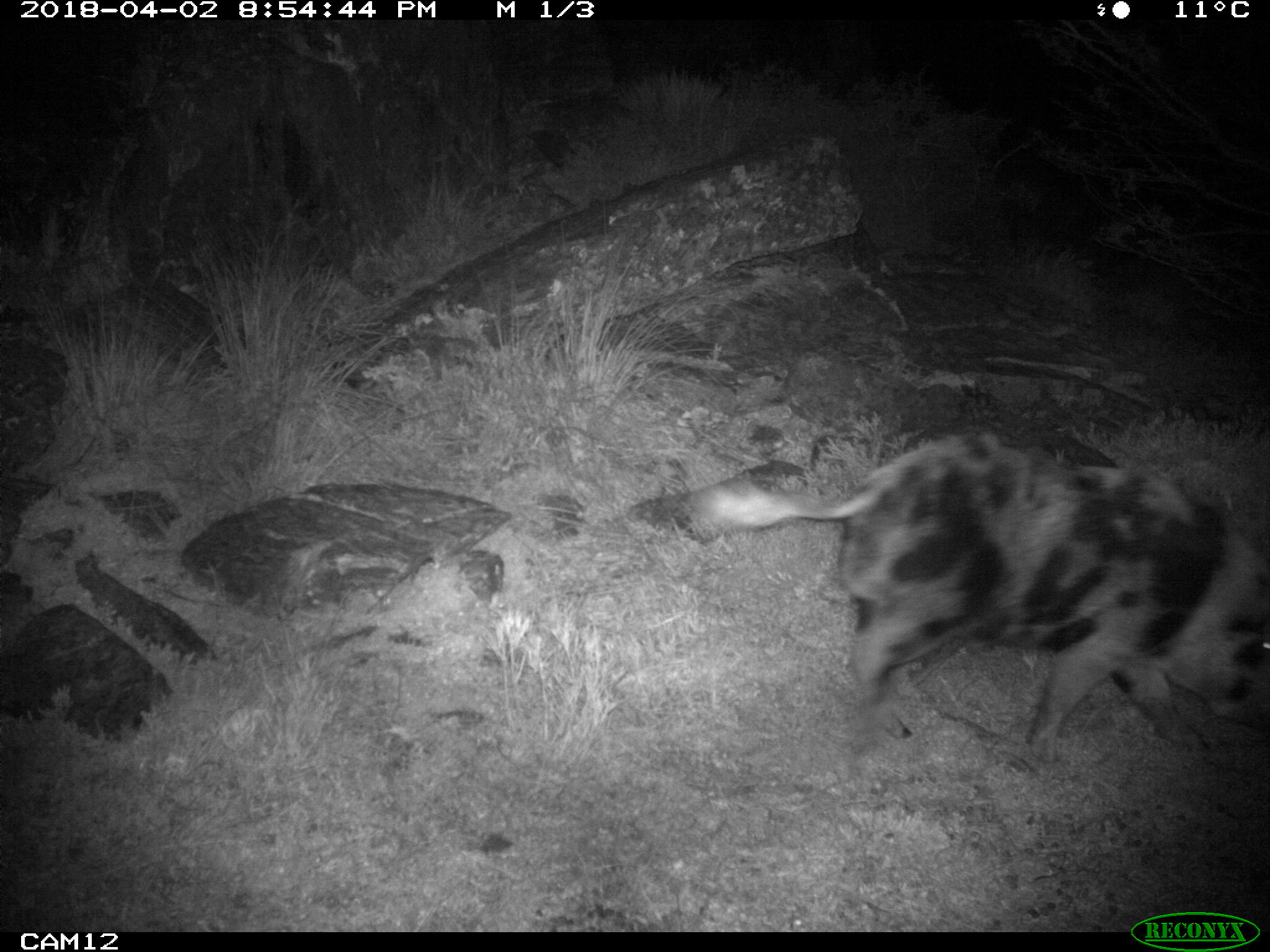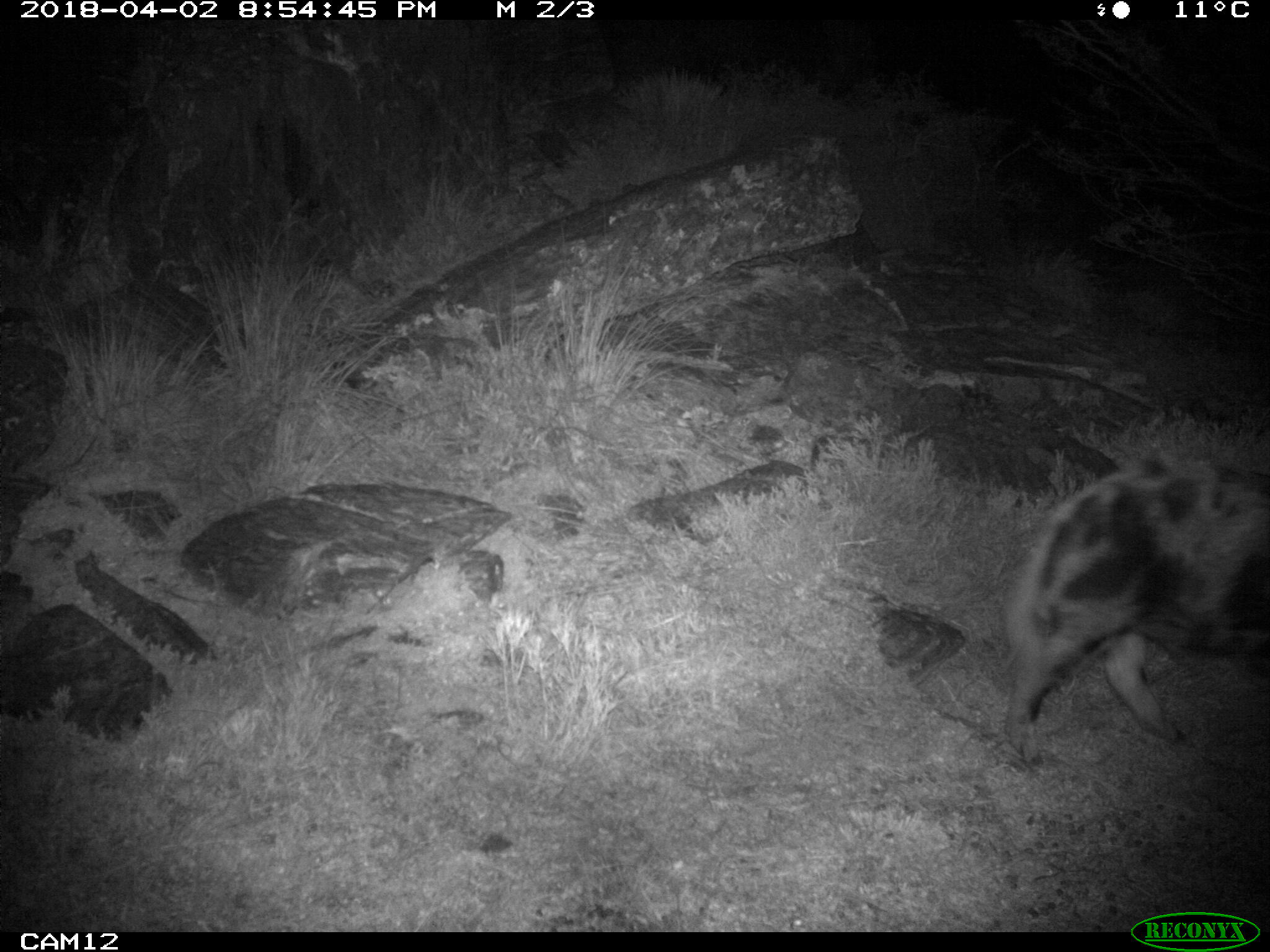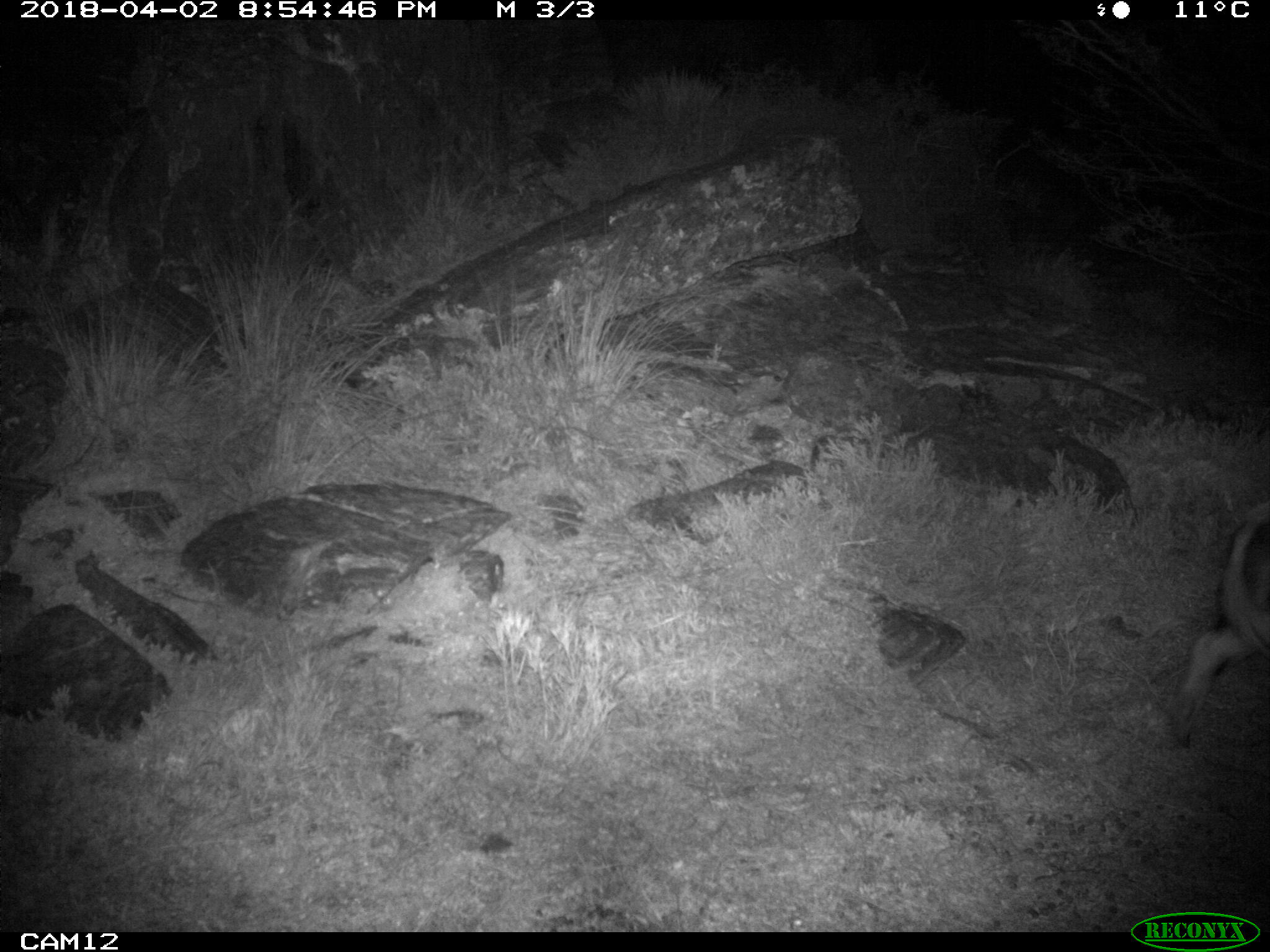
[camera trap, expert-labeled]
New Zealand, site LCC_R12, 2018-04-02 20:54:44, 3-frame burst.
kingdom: Animalia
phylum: Chordata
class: Mammalia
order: Artiodactyla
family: Suidae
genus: Sus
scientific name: Sus scrofa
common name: pig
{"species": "pig (Sus scrofa)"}